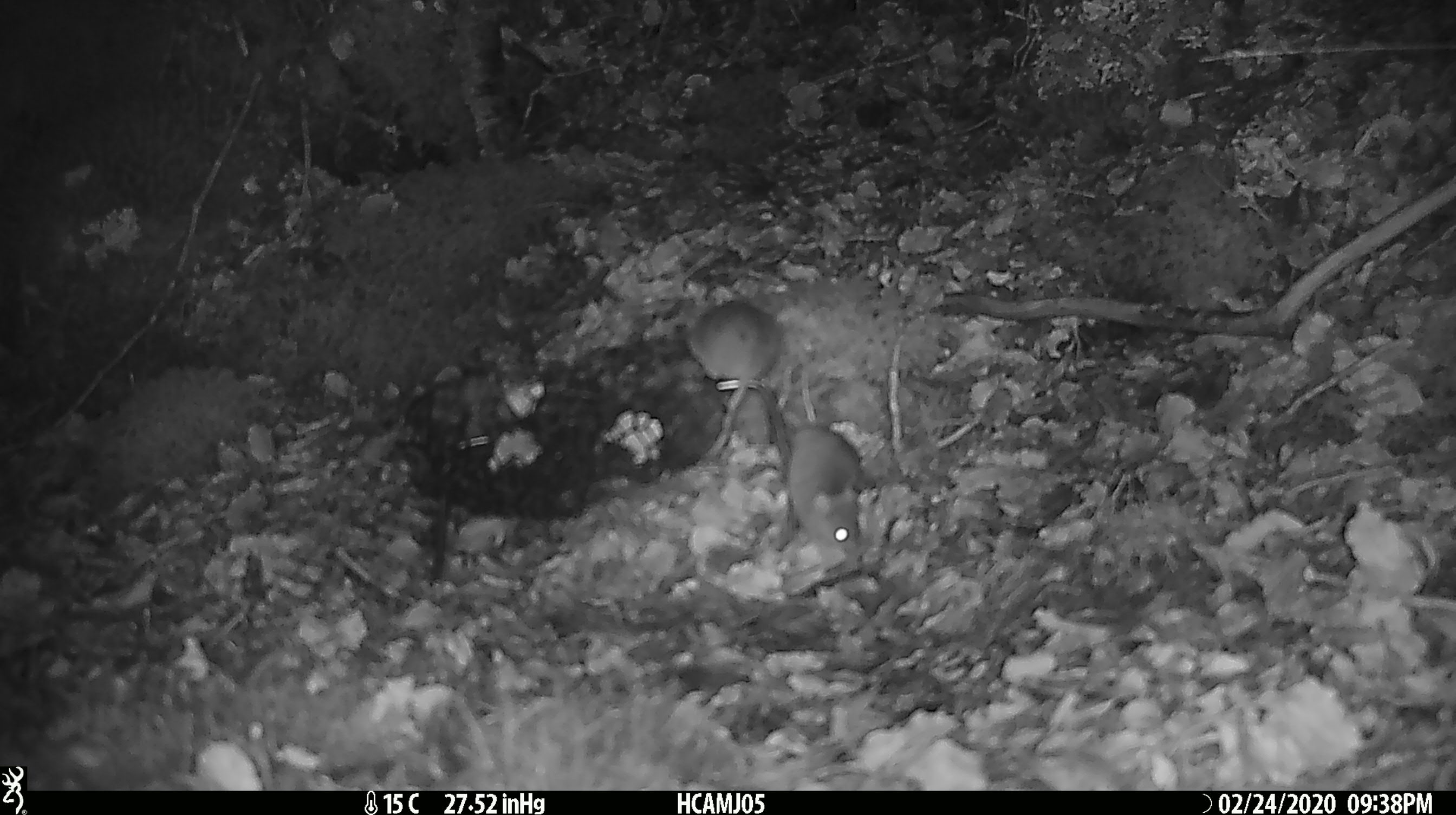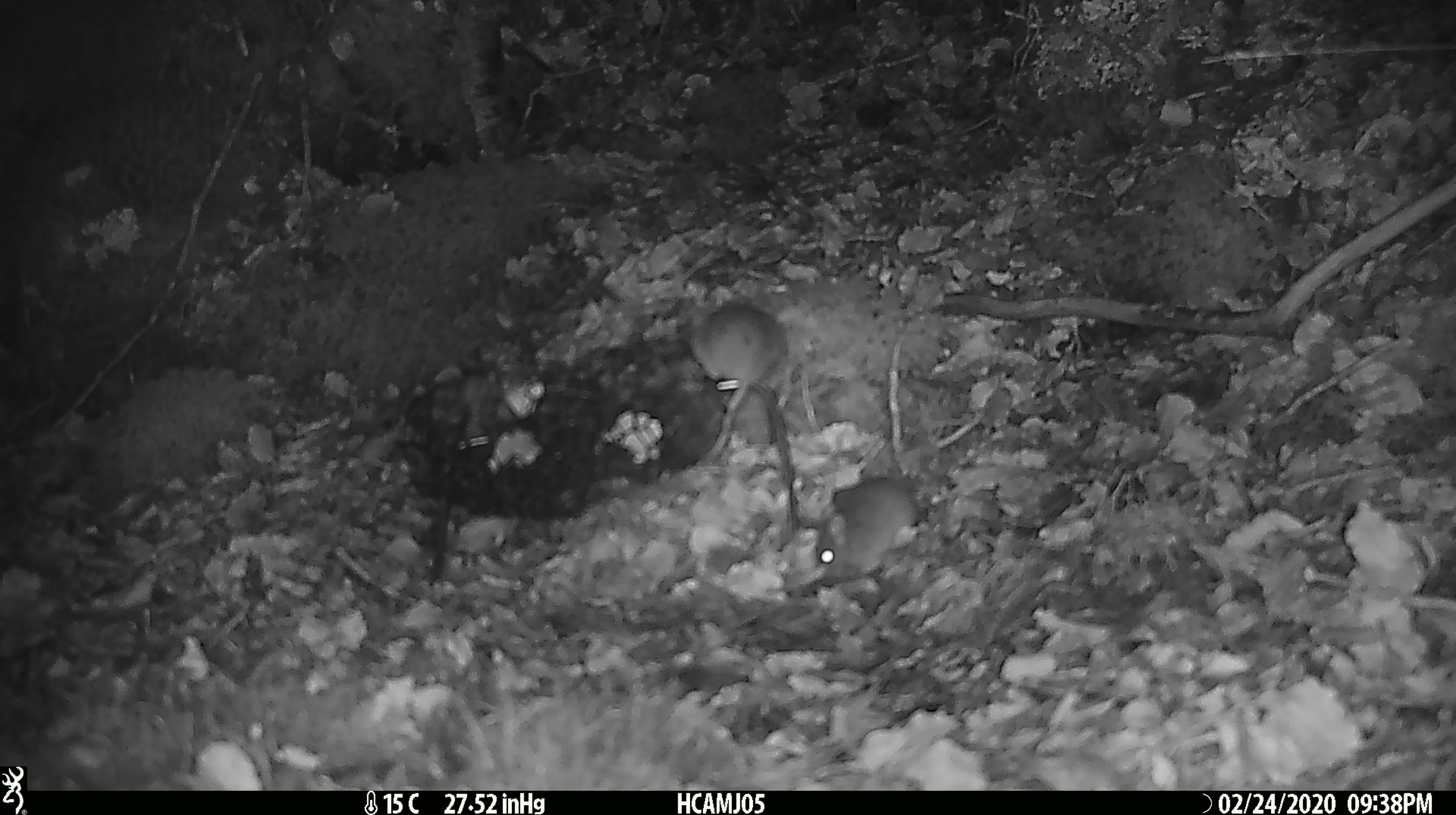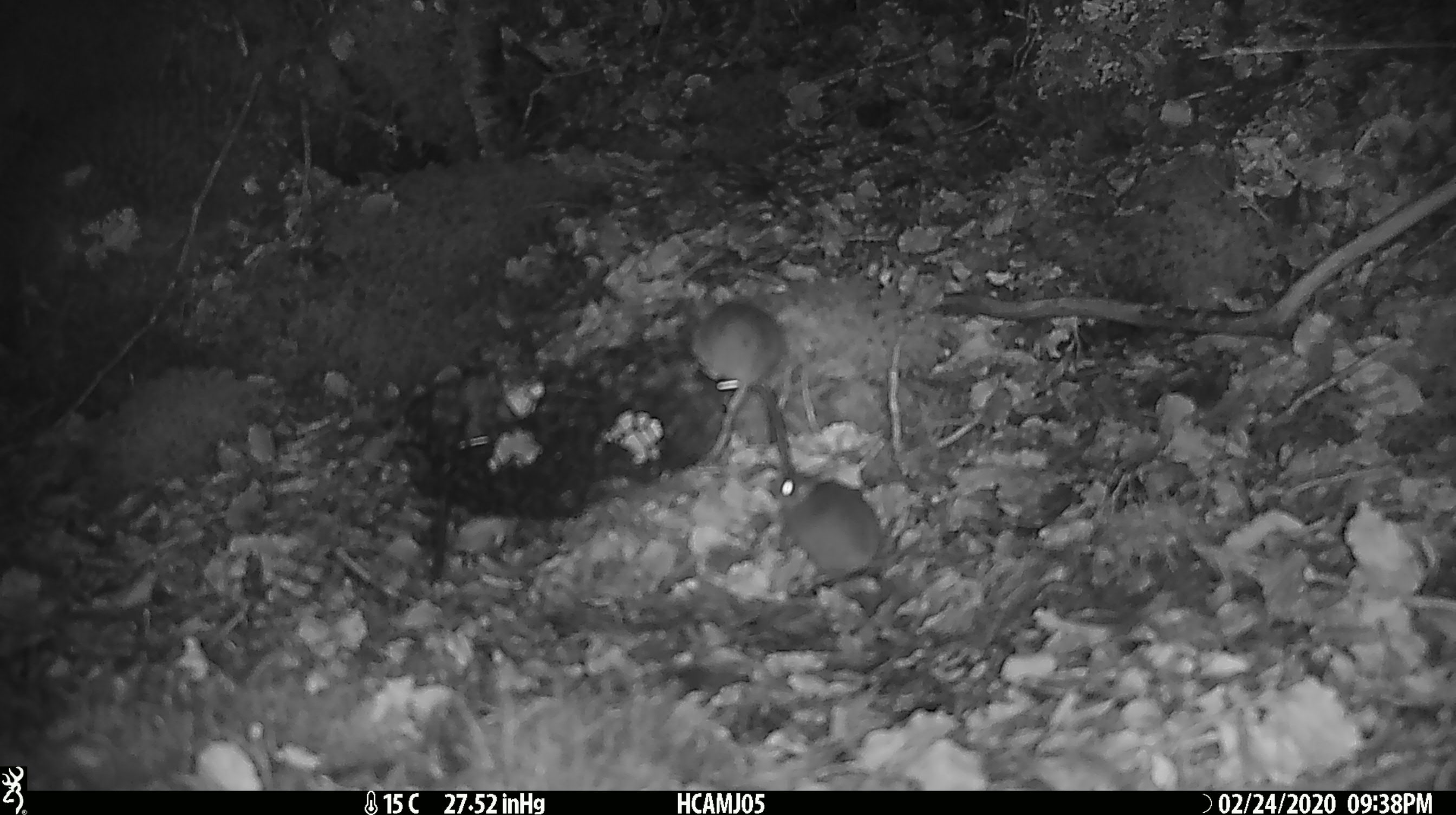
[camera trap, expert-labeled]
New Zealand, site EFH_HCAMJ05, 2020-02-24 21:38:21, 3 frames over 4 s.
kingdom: Animalia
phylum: Chordata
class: Mammalia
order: Rodentia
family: Muridae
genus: Mus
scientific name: Mus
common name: mouse